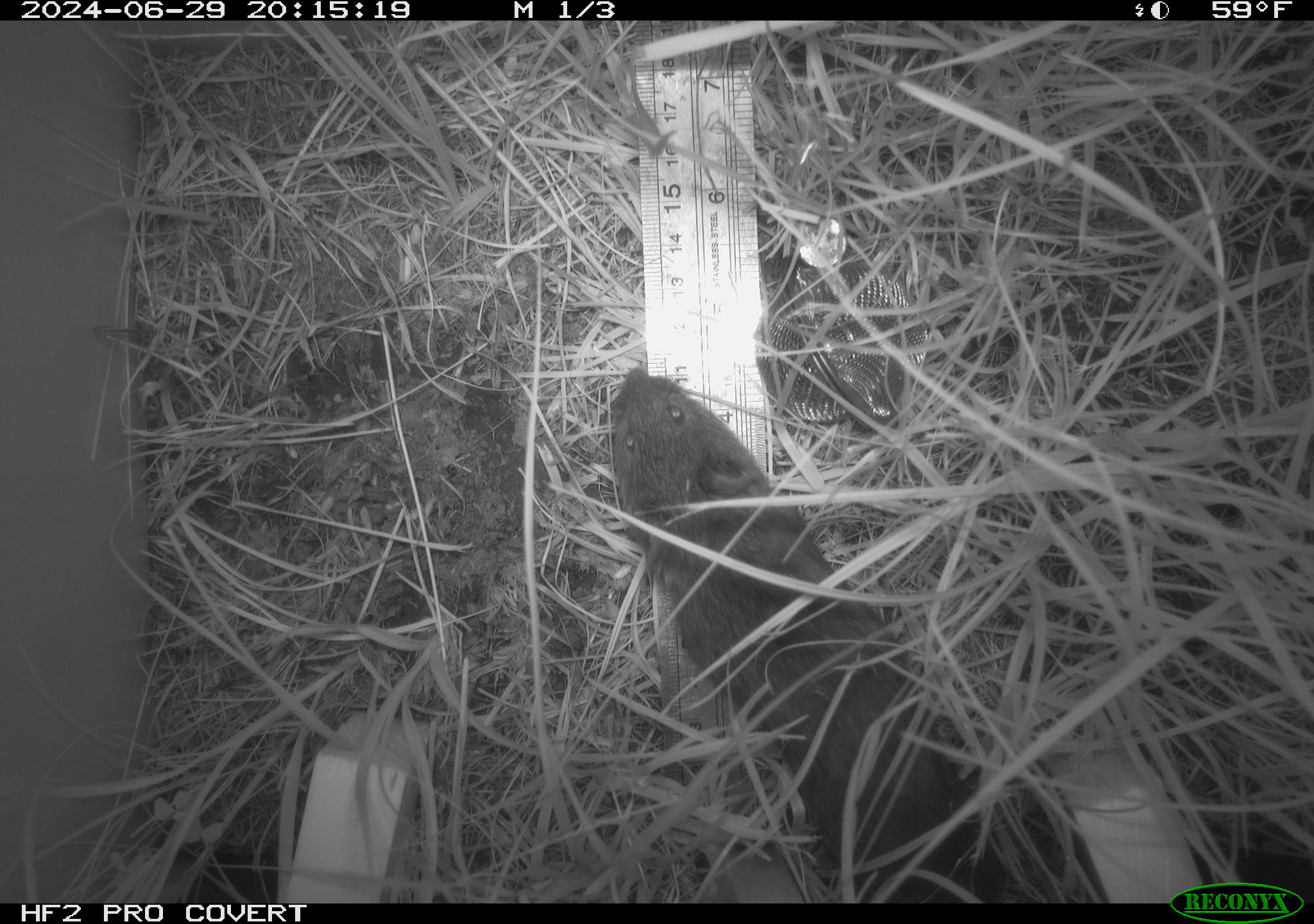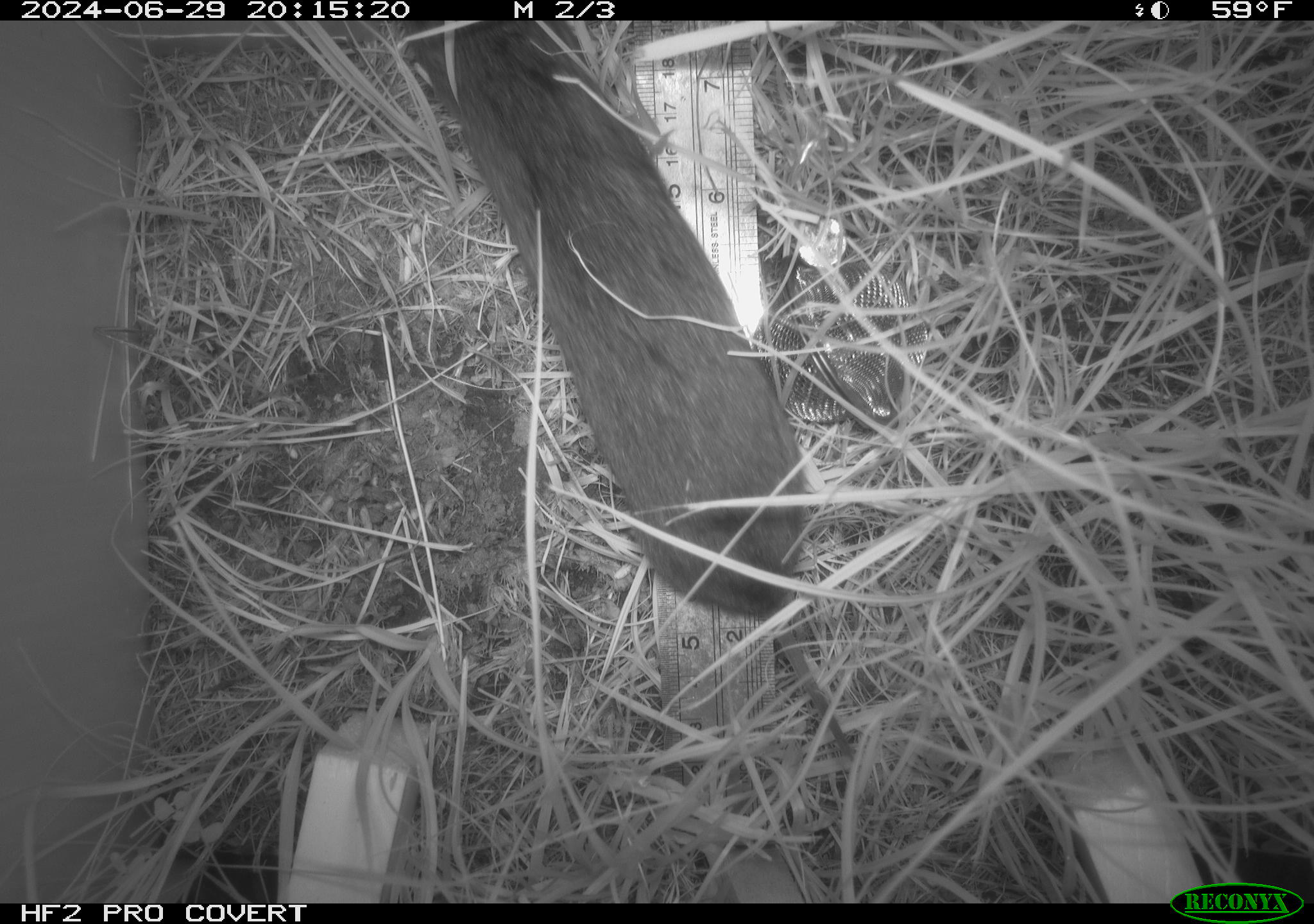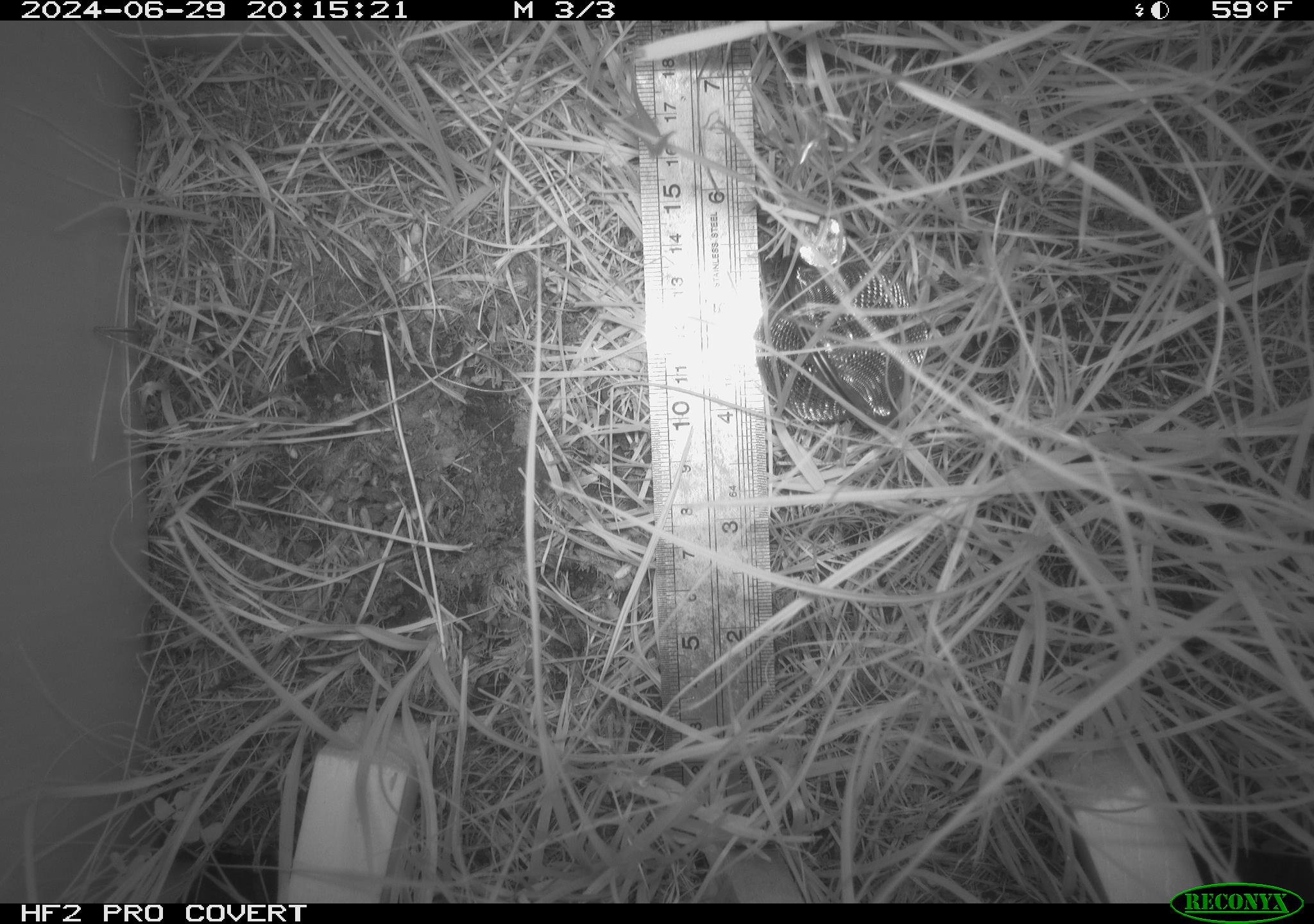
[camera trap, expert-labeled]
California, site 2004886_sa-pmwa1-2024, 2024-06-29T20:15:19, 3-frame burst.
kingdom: Animalia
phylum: Chordata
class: Mammalia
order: Rodentia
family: Cricetidae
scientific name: Arvicolinae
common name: voles, lemmings, and muskrats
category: arvicolinae subfamily